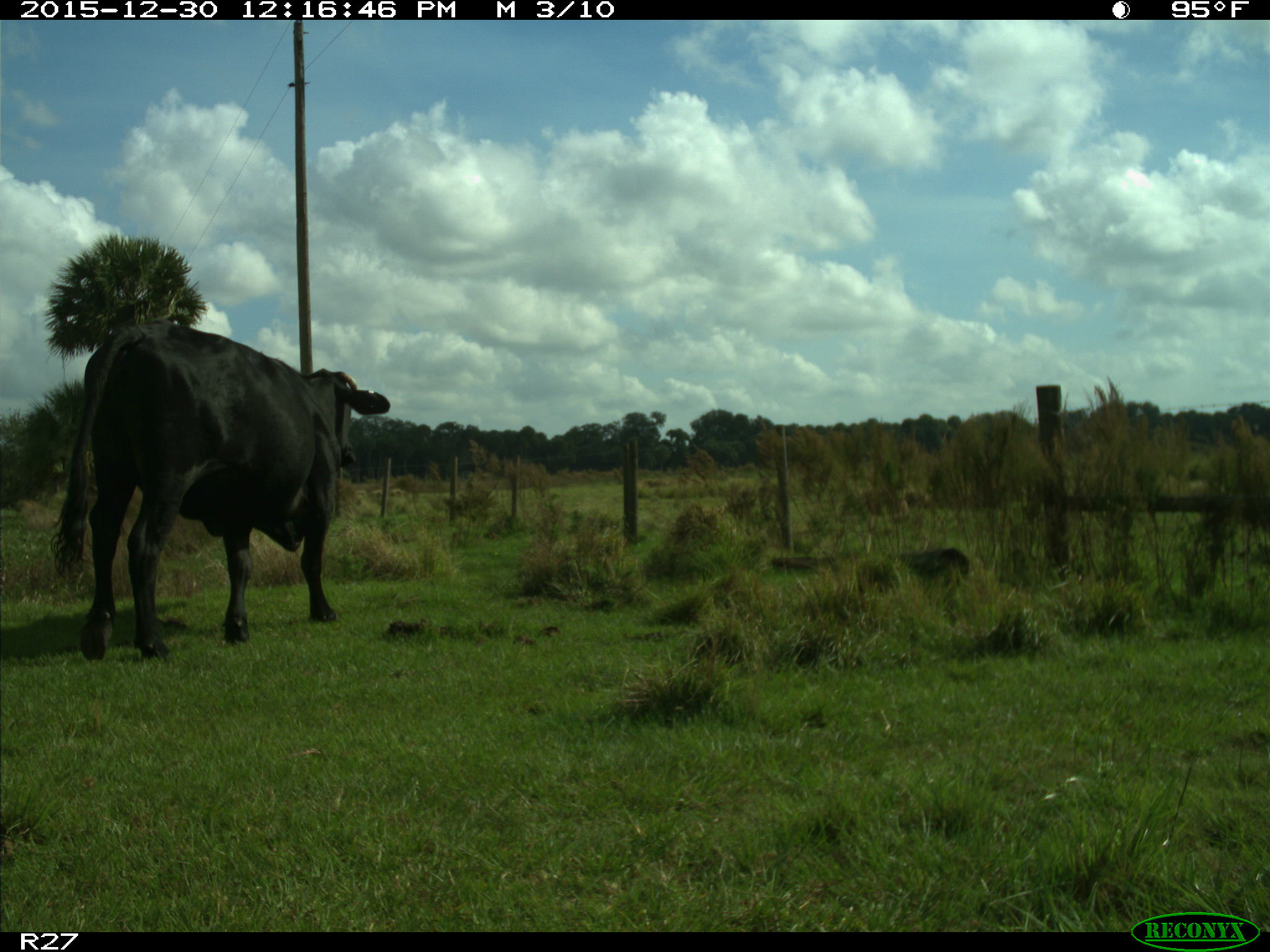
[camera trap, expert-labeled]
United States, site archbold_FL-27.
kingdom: Animalia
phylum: Chordata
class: Mammalia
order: Artiodactyla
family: Bovidae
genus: Bos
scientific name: Bos taurus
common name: domestic cow